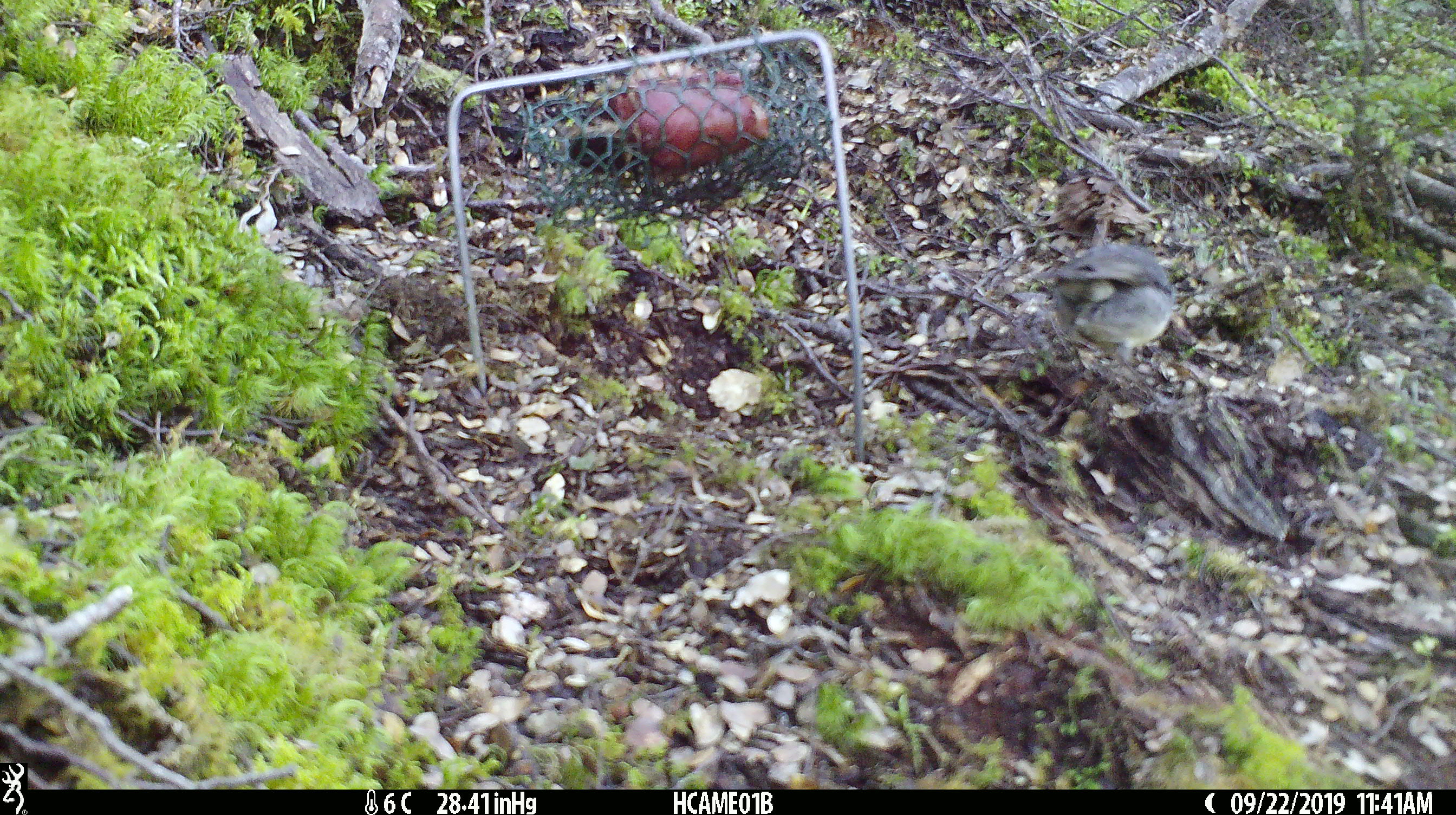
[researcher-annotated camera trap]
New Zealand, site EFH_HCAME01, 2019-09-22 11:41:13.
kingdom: Animalia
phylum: Chordata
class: Aves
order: Passeriformes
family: Petroicidae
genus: Petroica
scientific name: Petroica australis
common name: new zealand robin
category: robin